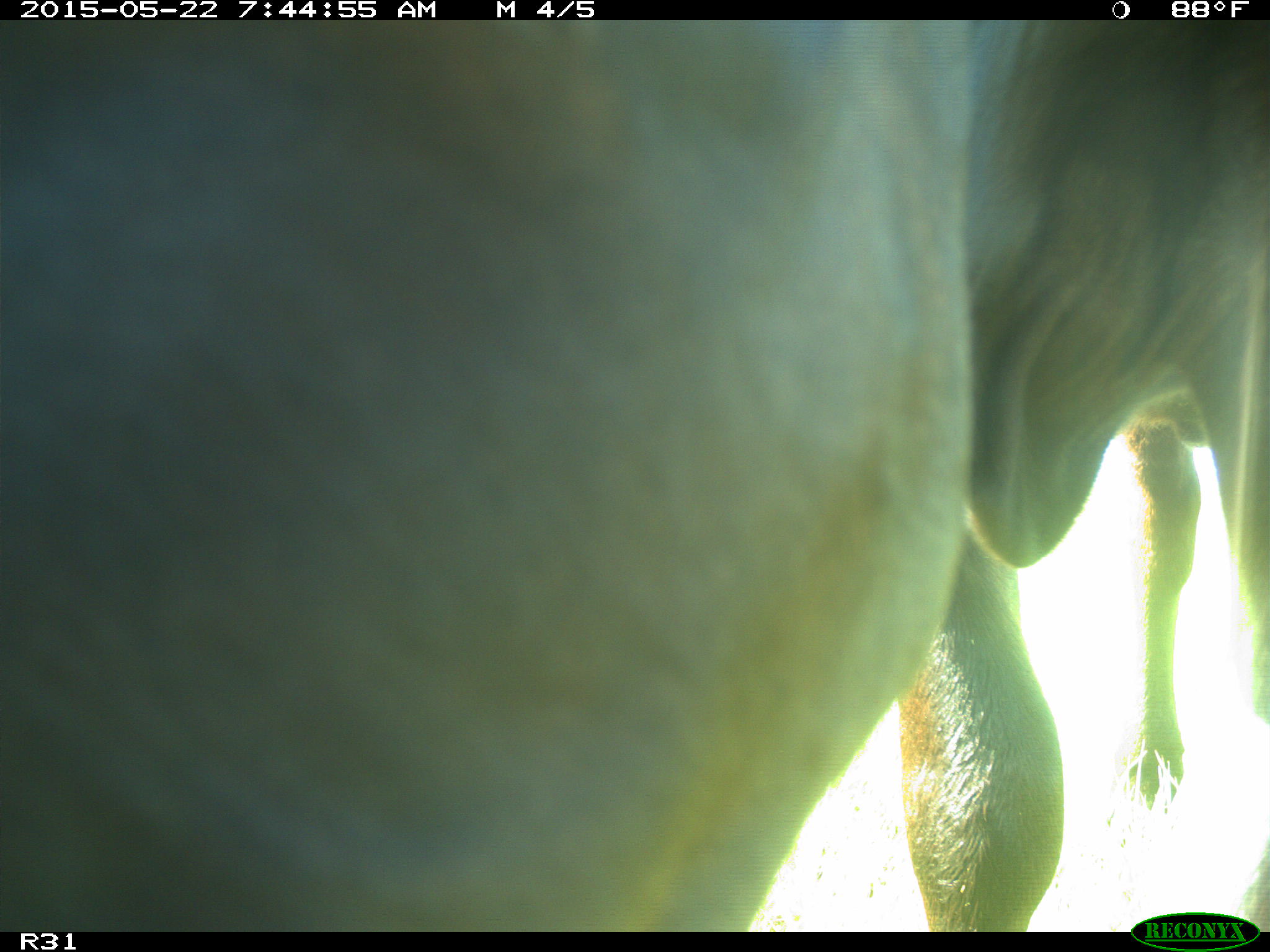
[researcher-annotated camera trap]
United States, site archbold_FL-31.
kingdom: Animalia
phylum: Chordata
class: Mammalia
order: Artiodactyla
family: Bovidae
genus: Bos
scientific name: Bos taurus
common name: domestic cow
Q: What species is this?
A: Bos taurus (domestic cow).